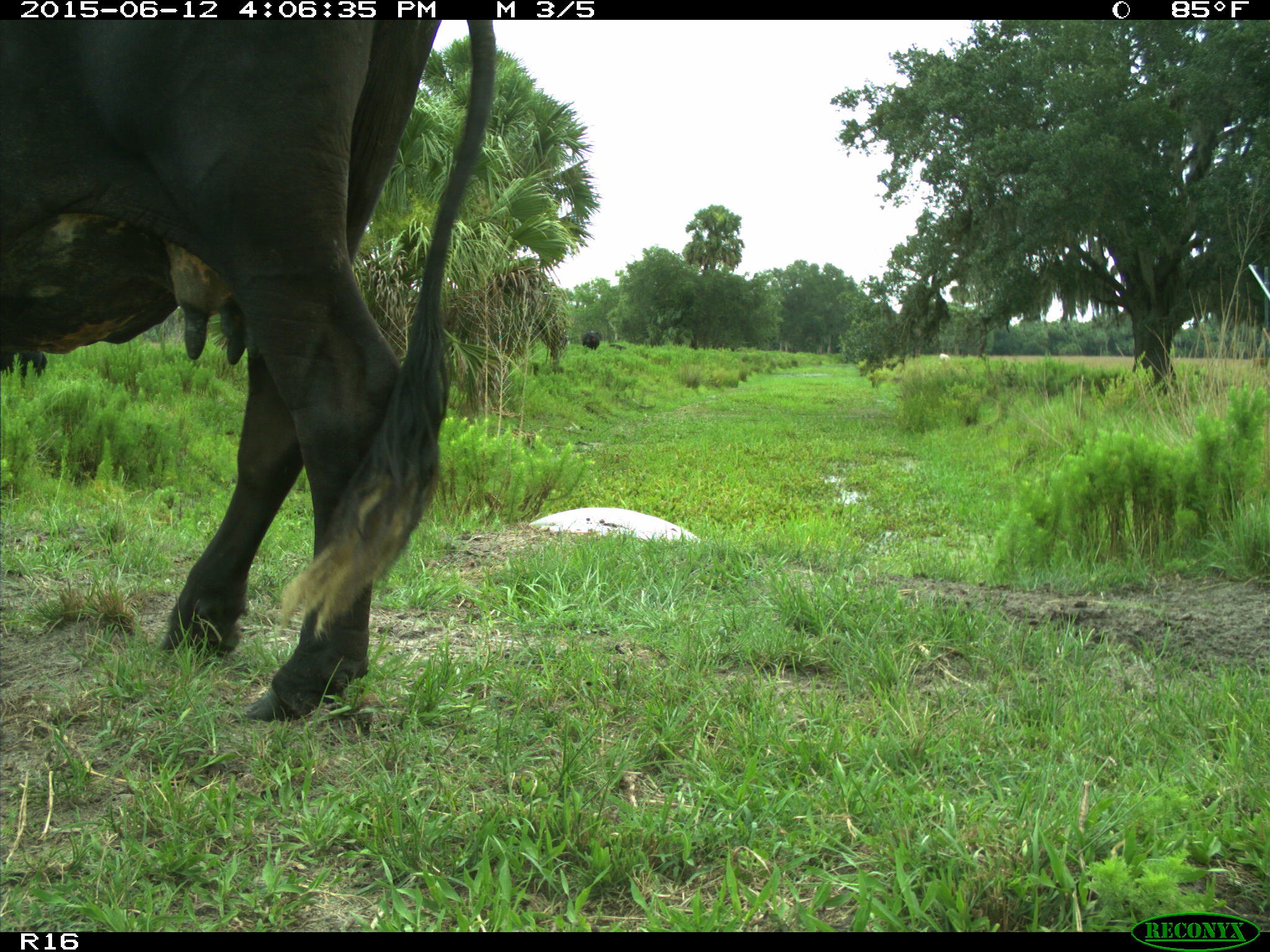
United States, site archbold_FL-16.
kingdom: Animalia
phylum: Chordata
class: Mammalia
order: Artiodactyla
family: Bovidae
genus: Bos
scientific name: Bos taurus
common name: domestic cow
Bos taurus (domestic cow).